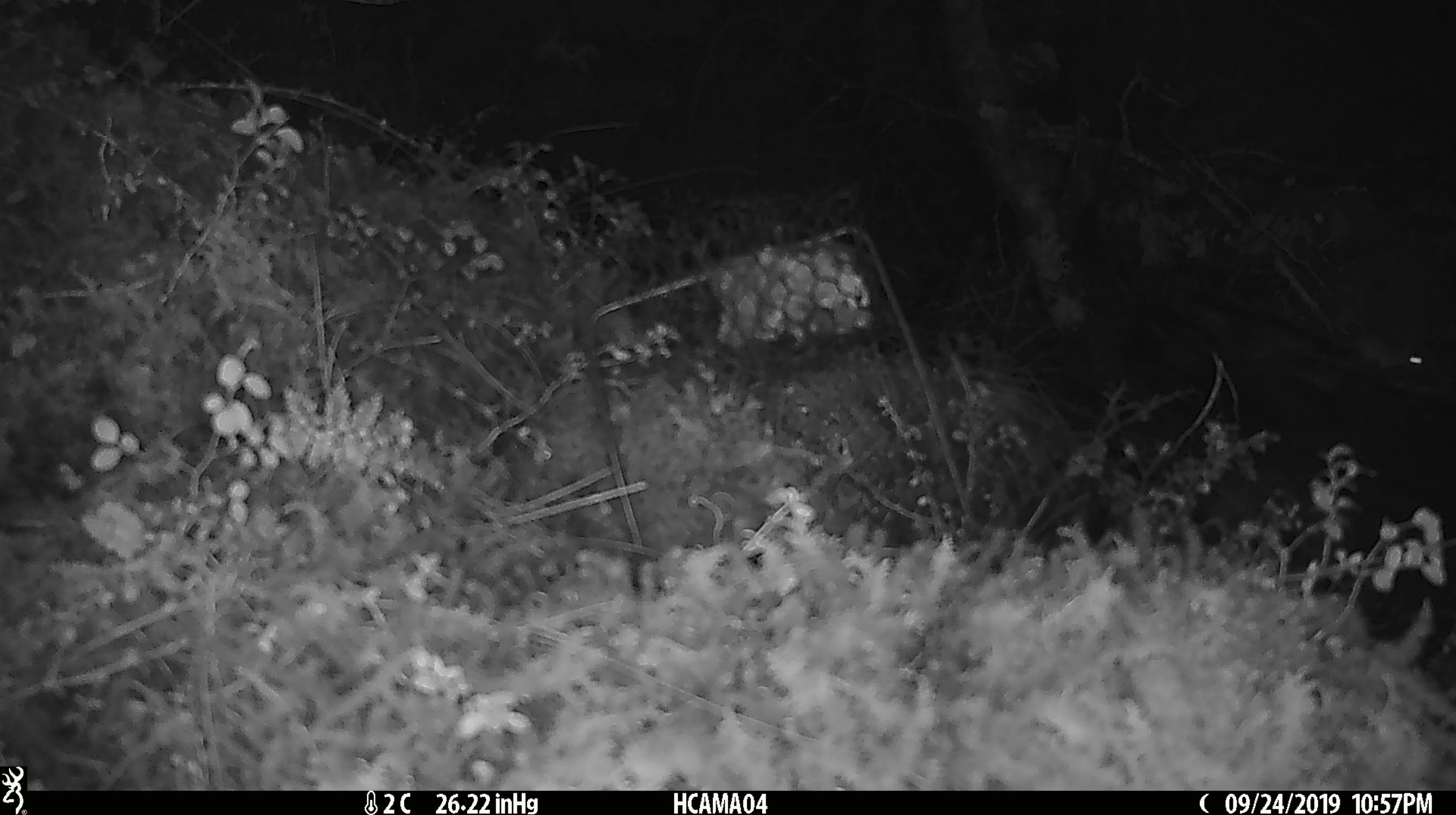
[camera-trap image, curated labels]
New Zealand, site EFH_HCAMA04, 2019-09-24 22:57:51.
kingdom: Animalia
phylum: Chordata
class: Mammalia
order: Rodentia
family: Muridae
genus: Mus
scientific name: Mus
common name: mouse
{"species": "mouse (Mus)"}